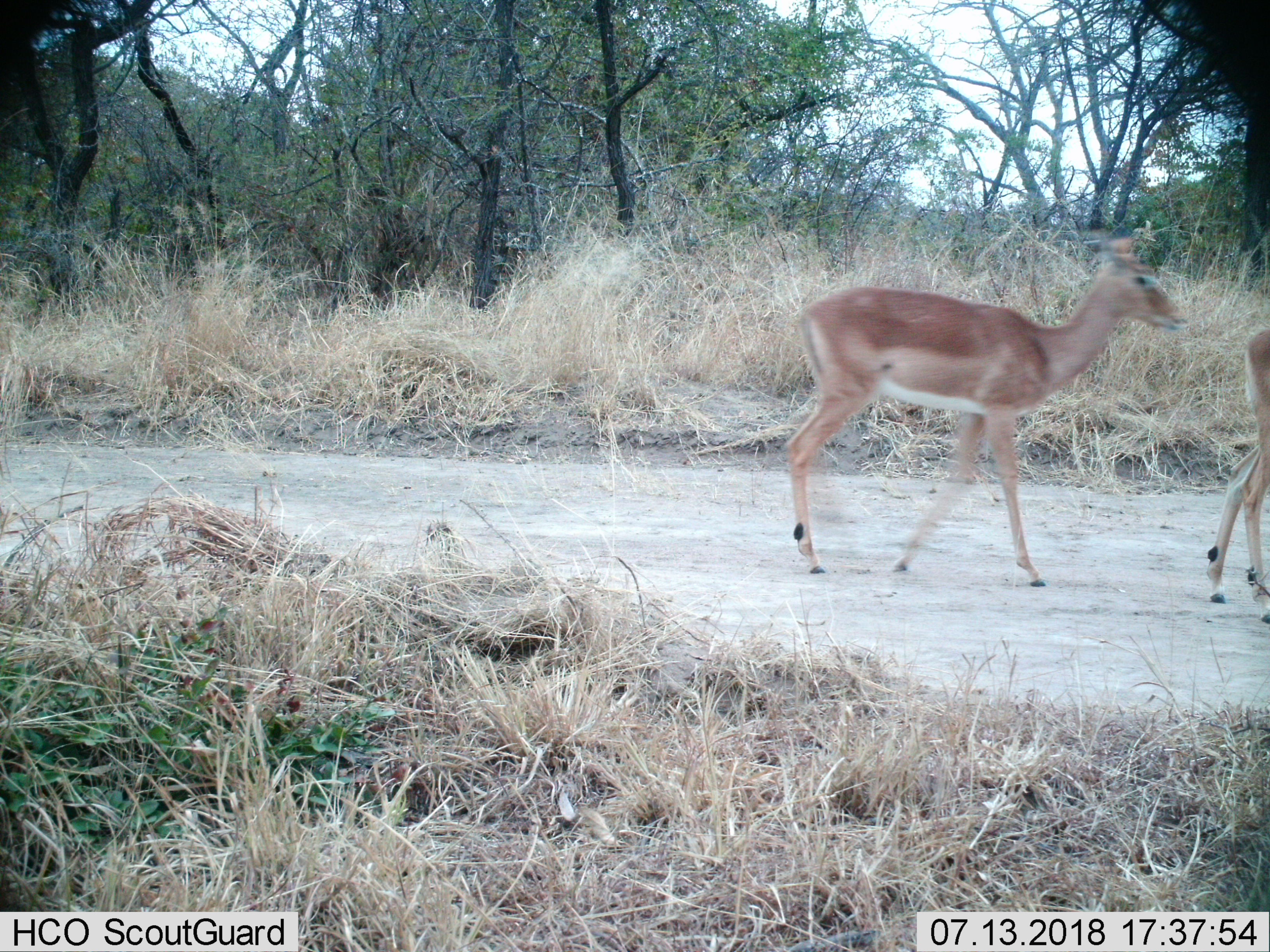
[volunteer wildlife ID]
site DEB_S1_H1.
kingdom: Animalia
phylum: Chordata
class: Mammalia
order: Artiodactyla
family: Bovidae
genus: Aepyceros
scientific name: Aepyceros melampus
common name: impala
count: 2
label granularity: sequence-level